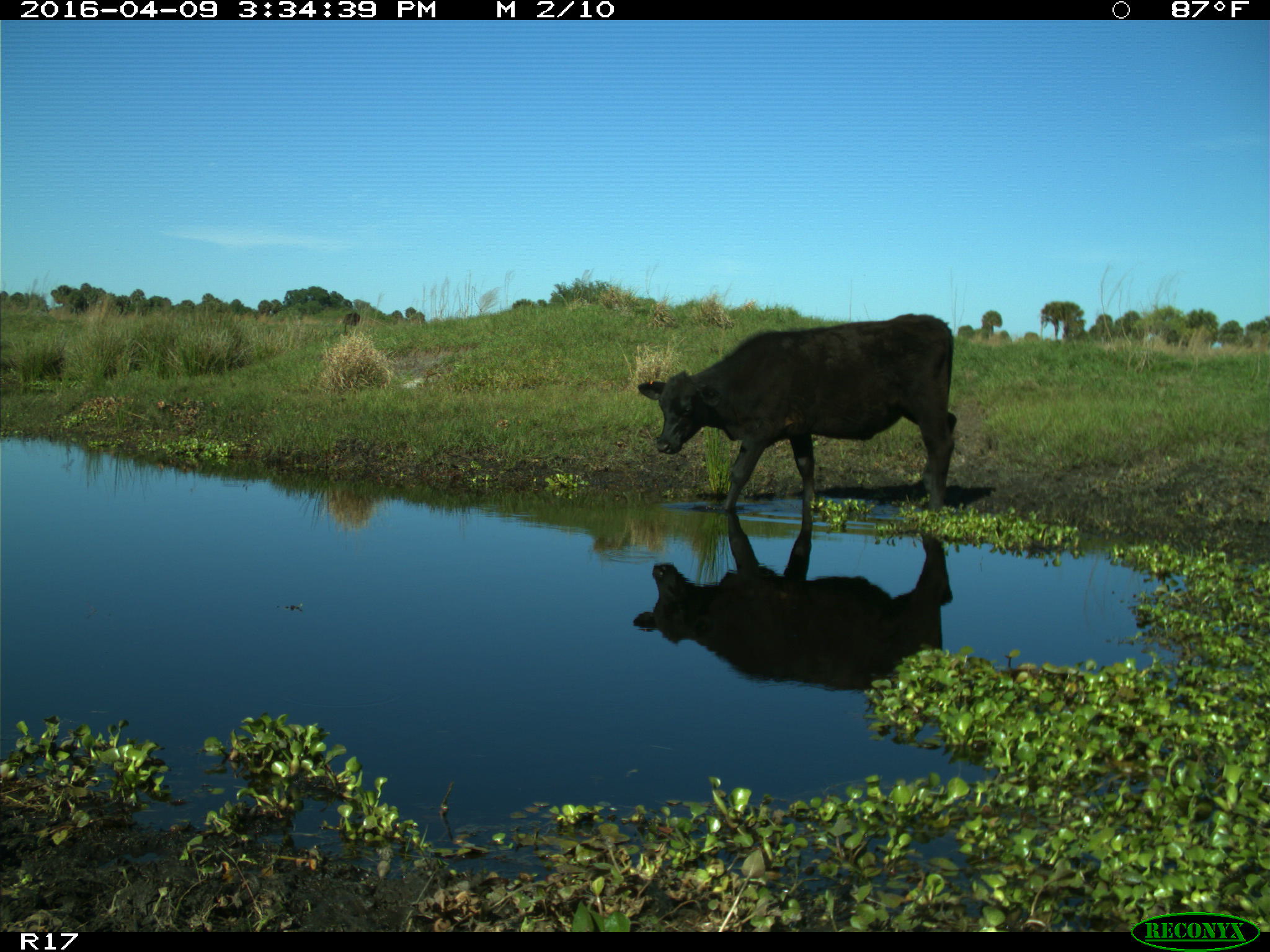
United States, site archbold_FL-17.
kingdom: Animalia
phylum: Chordata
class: Mammalia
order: Artiodactyla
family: Bovidae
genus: Bos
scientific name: Bos taurus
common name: domestic cow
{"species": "Bos taurus (domestic cow)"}